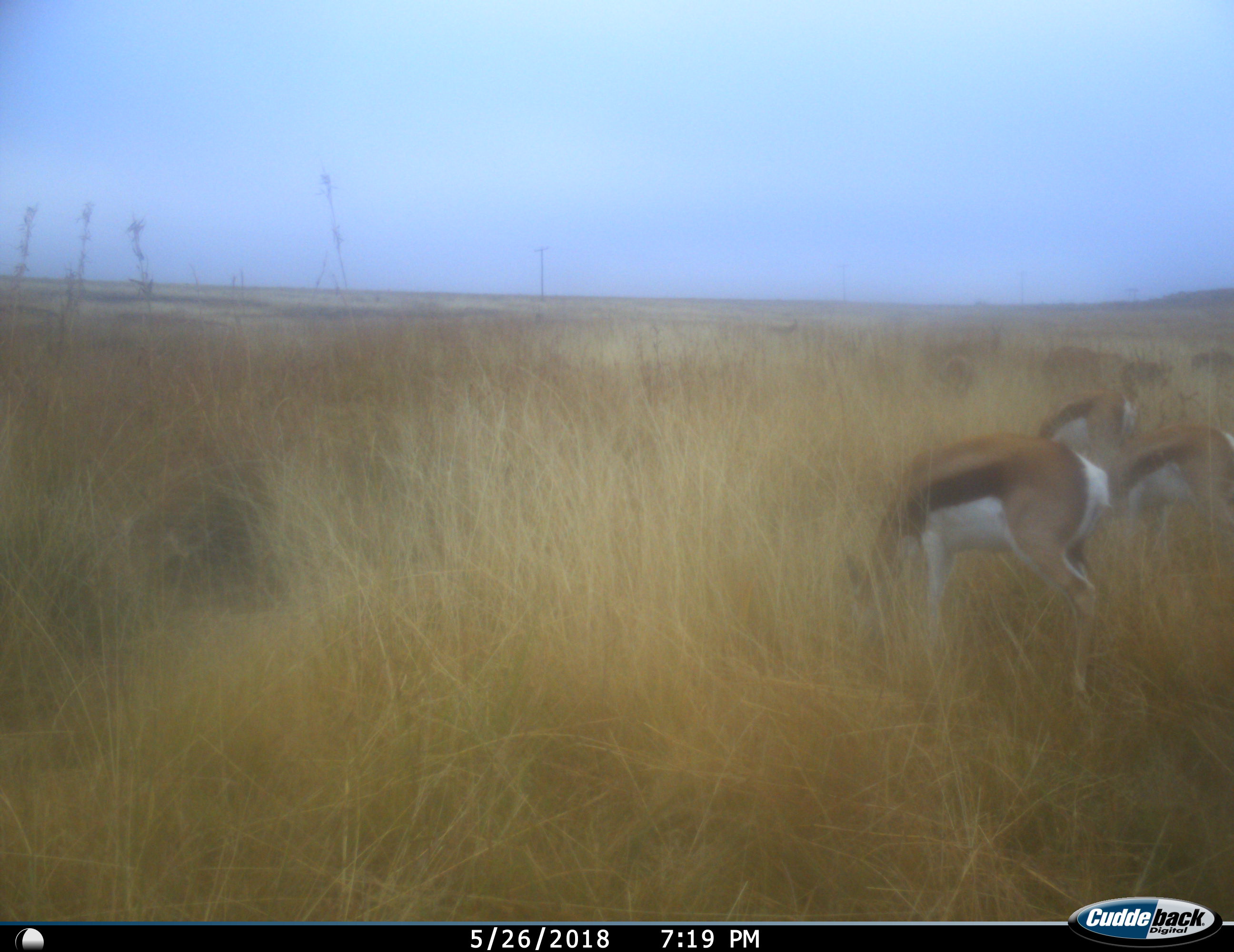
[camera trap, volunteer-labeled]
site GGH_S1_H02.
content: unidentified animal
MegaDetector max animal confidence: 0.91